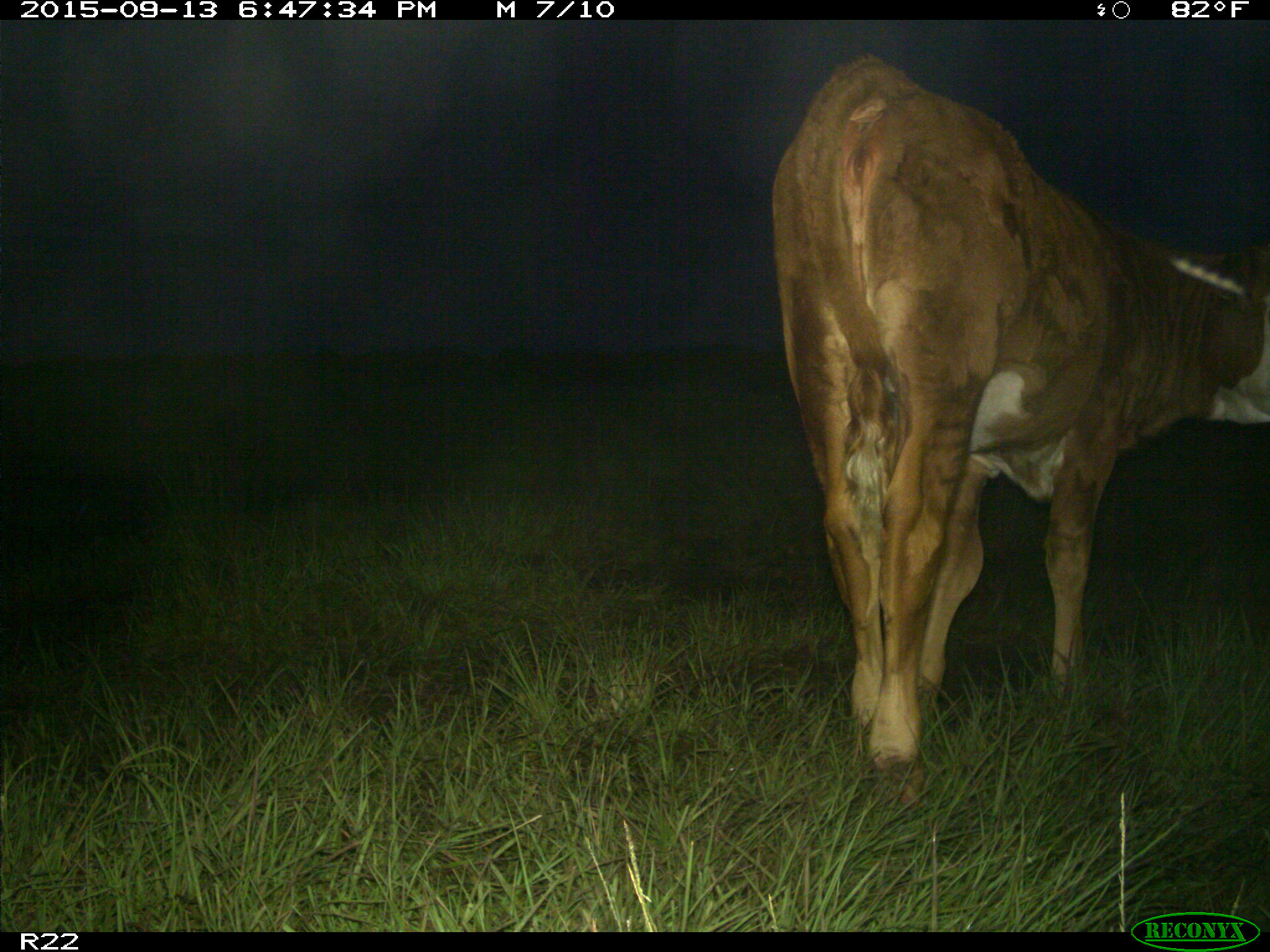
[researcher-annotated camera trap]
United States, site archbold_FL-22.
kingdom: Animalia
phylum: Chordata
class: Mammalia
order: Artiodactyla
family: Bovidae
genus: Bos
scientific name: Bos taurus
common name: domestic cow